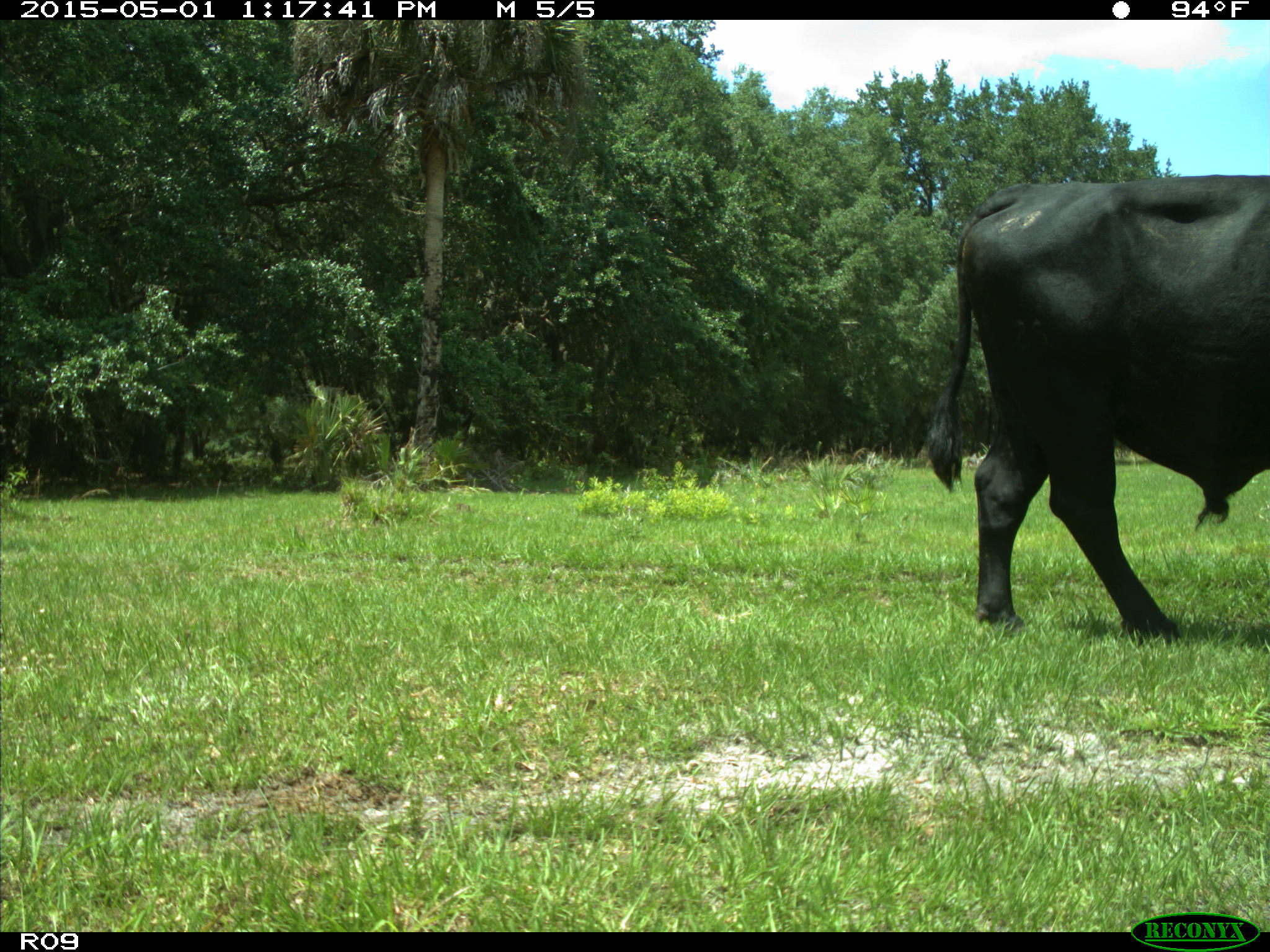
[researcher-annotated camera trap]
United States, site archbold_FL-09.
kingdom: Animalia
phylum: Chordata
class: Mammalia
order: Artiodactyla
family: Bovidae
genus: Bos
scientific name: Bos taurus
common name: domestic cow